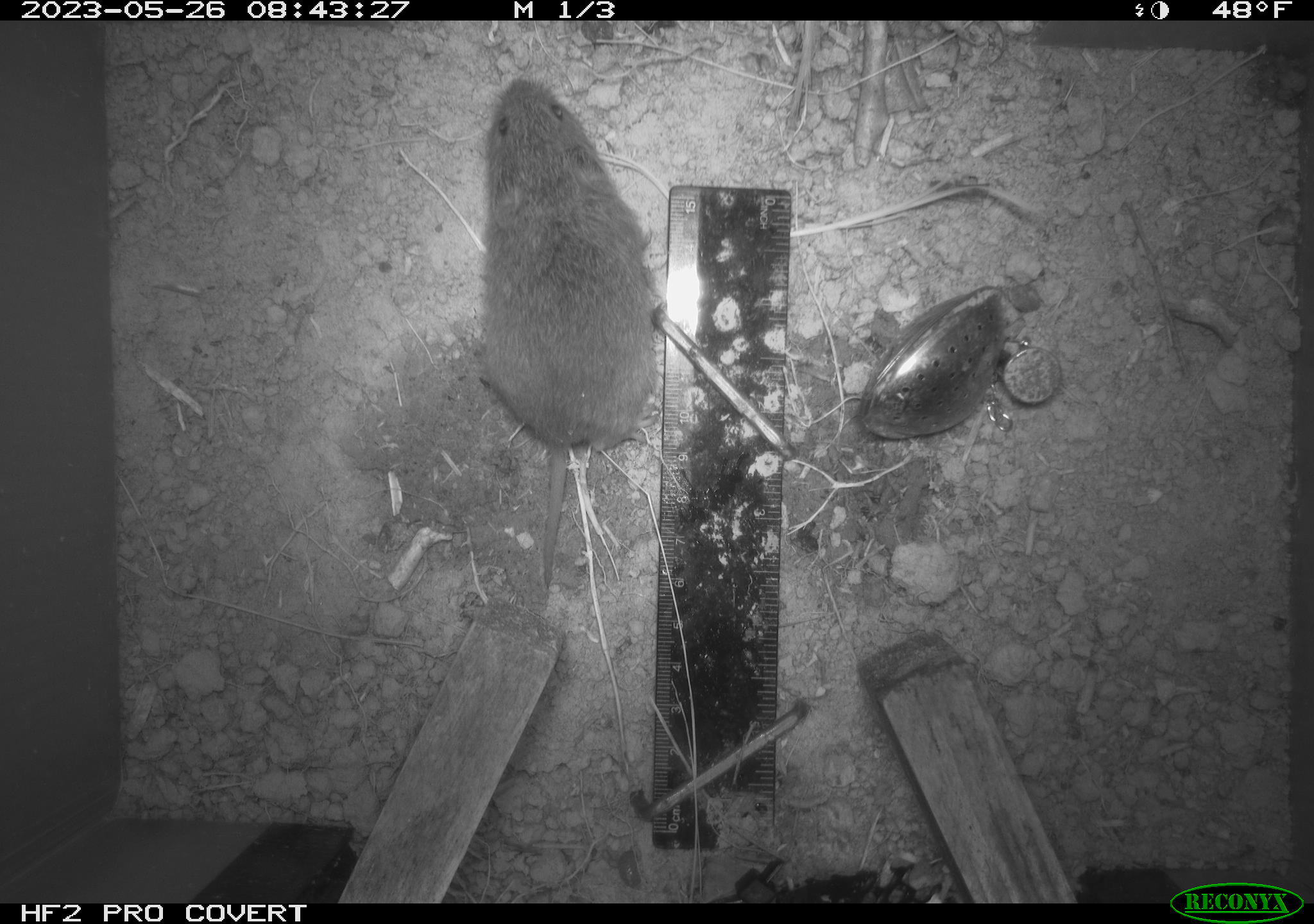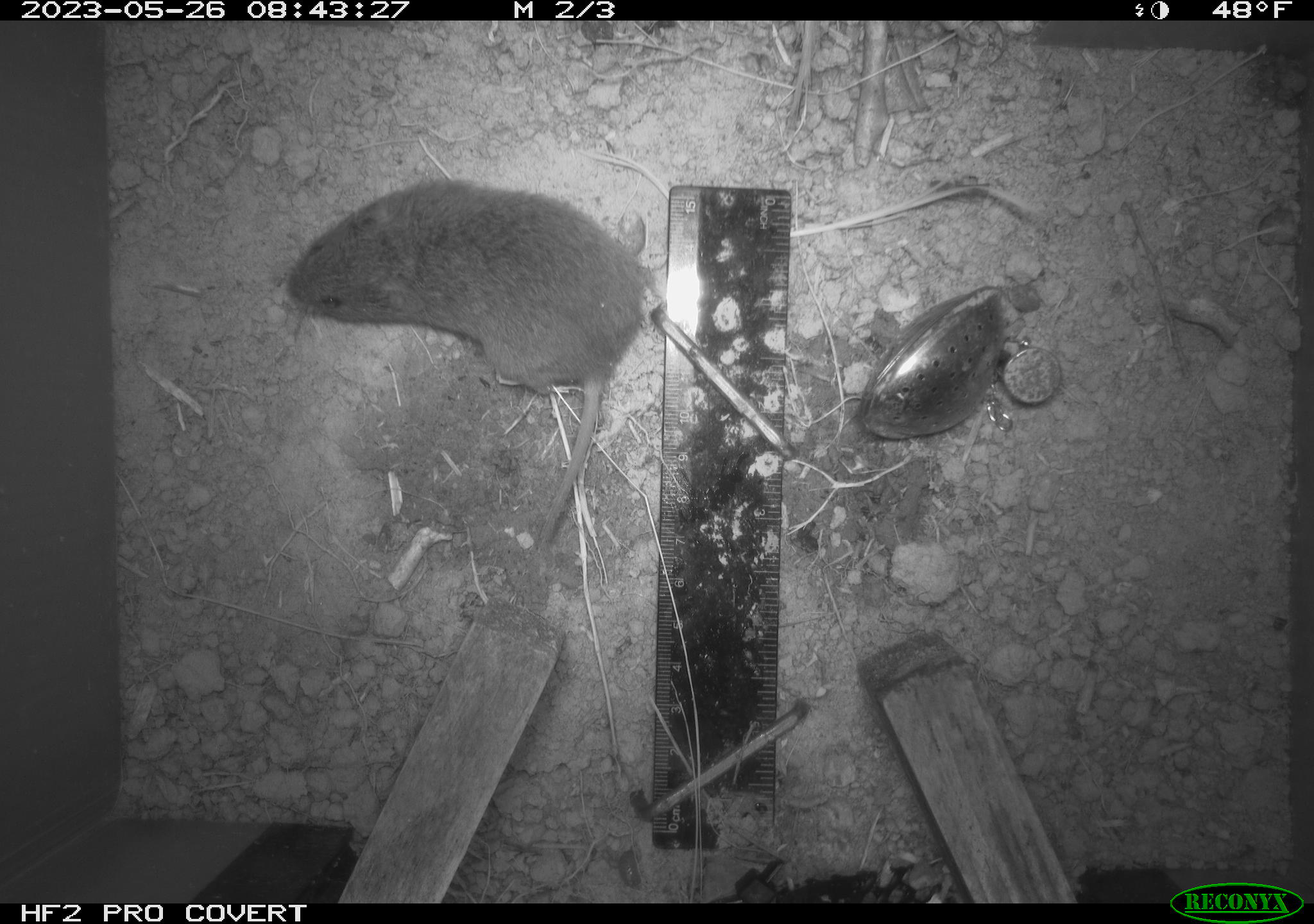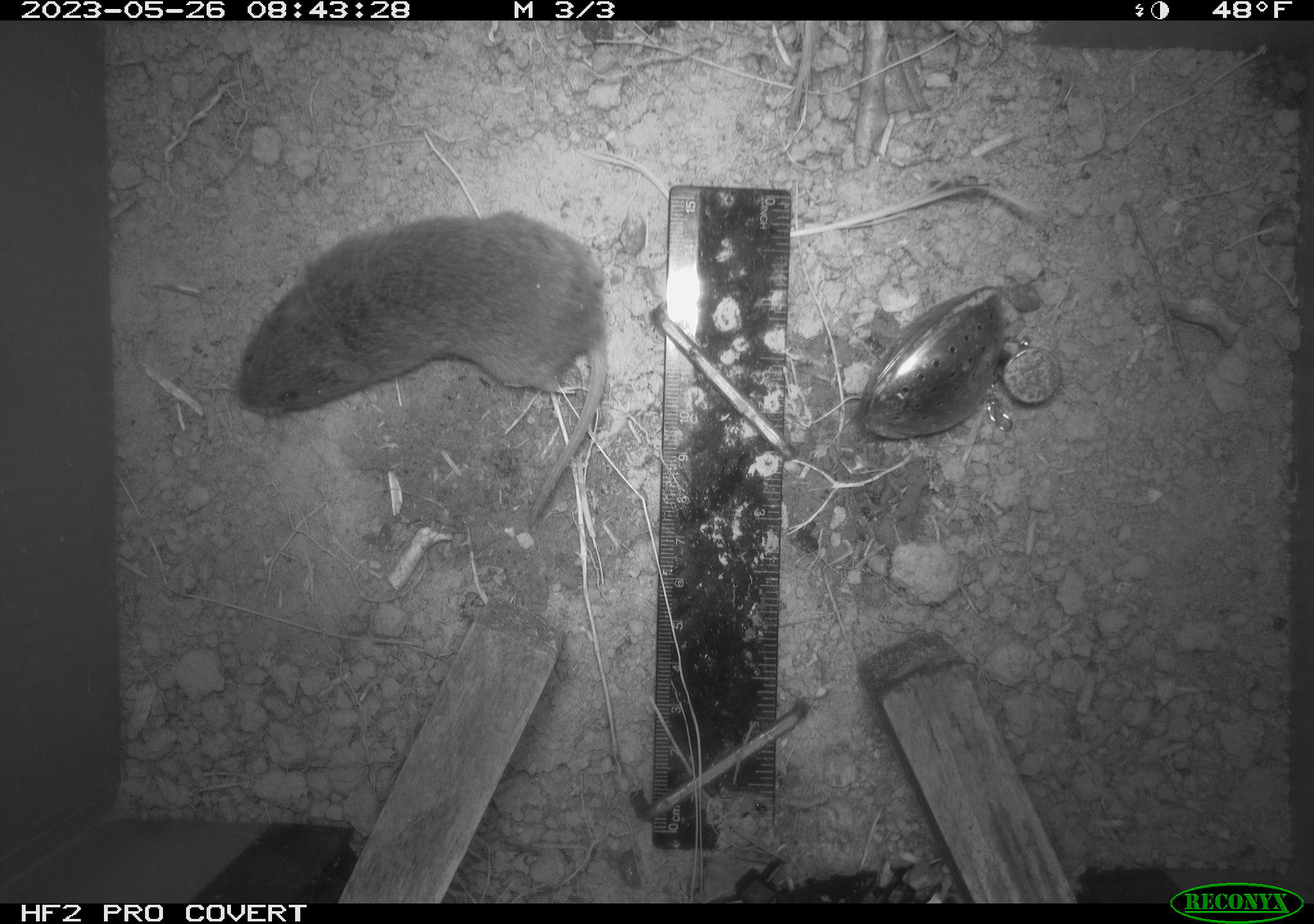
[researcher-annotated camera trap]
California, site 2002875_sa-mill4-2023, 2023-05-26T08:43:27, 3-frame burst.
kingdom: Animalia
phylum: Chordata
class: Mammalia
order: Rodentia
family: Cricetidae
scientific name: Arvicolinae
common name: voles, lemmings, and muskrats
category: arvicolinae subfamily